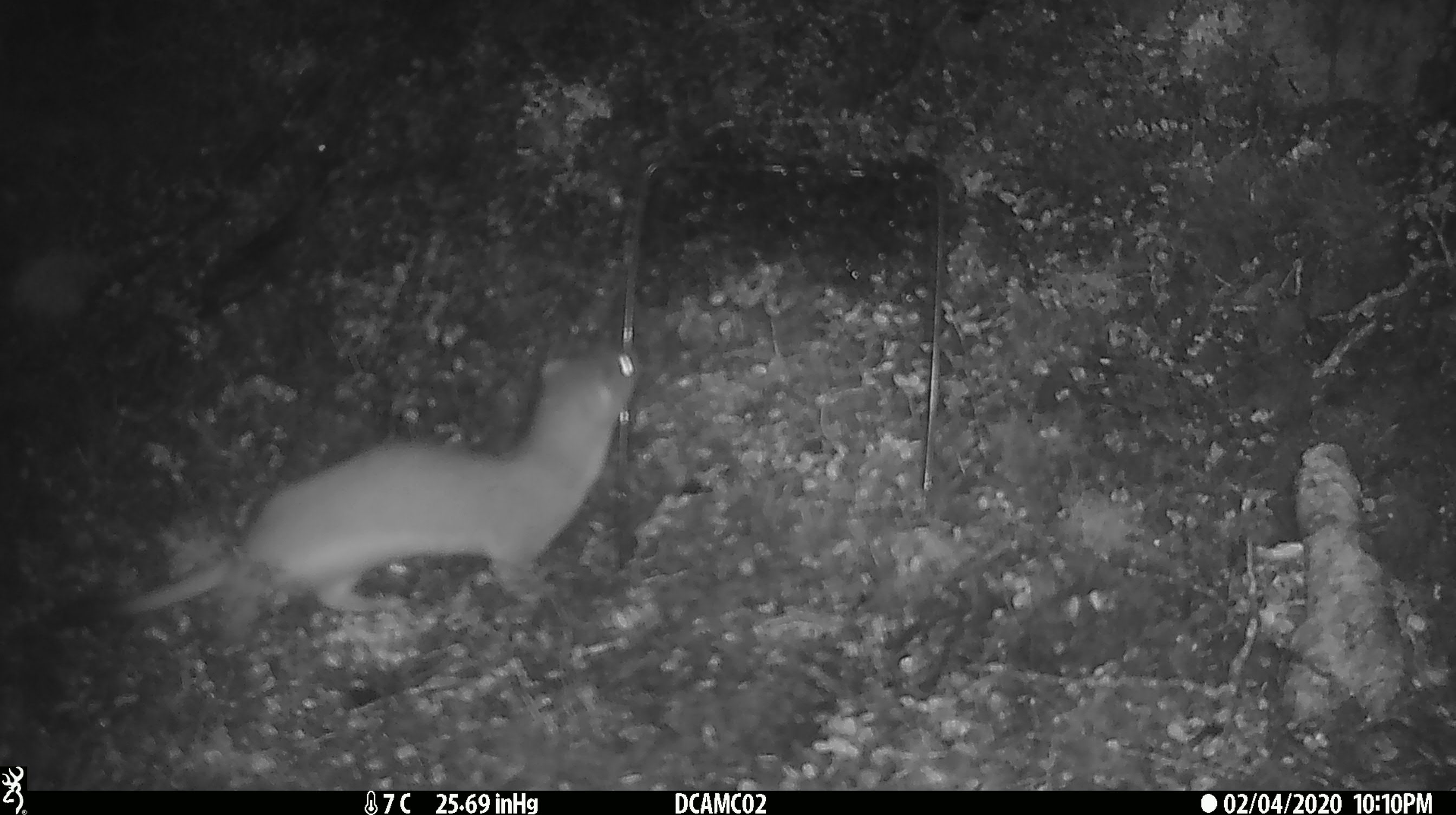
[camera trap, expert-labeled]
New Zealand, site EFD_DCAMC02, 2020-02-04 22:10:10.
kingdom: Animalia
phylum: Chordata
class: Mammalia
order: Carnivora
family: Mustelidae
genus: Mustela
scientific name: Mustela erminea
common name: stoat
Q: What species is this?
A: Stoat (Mustela erminea).